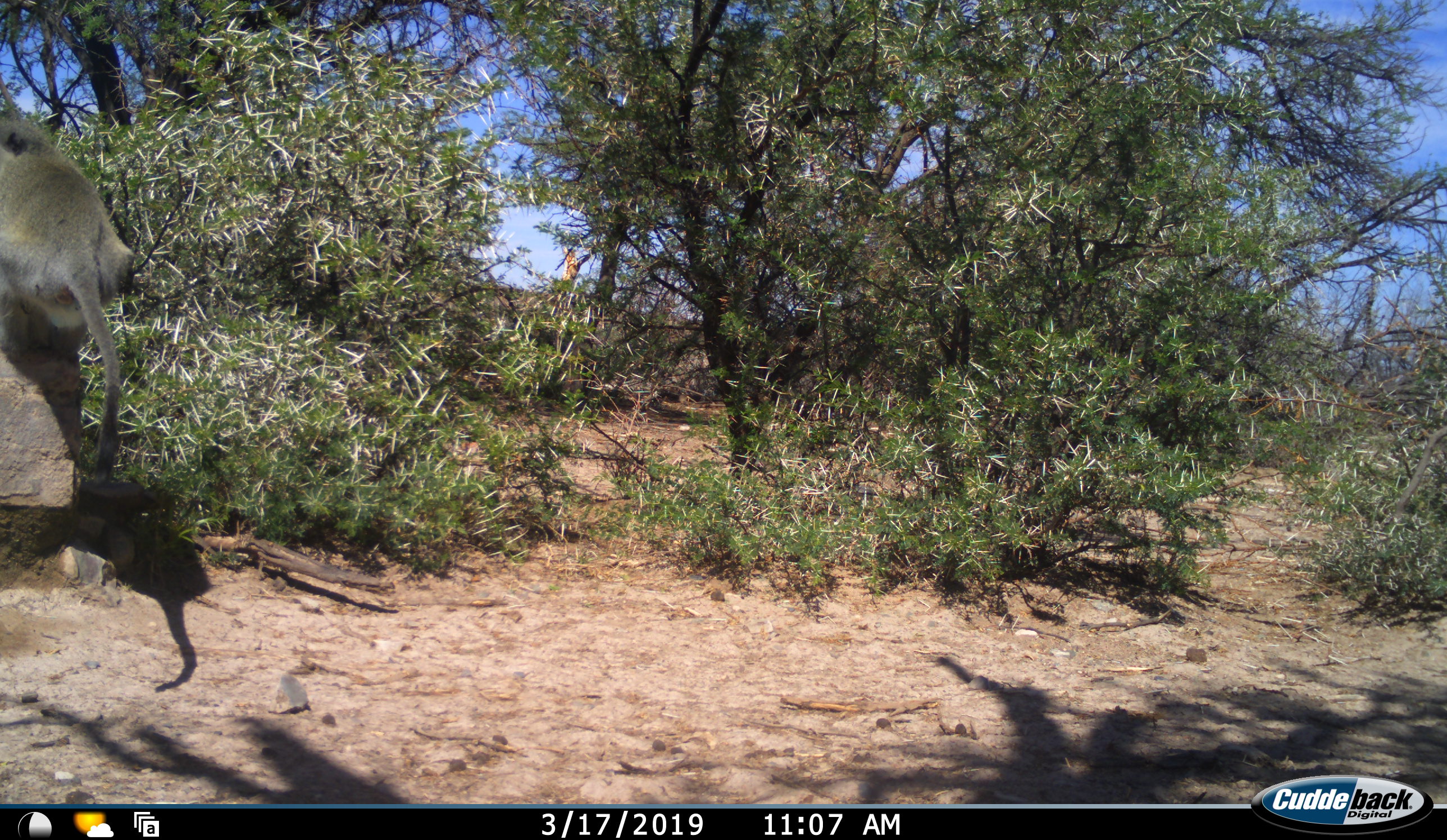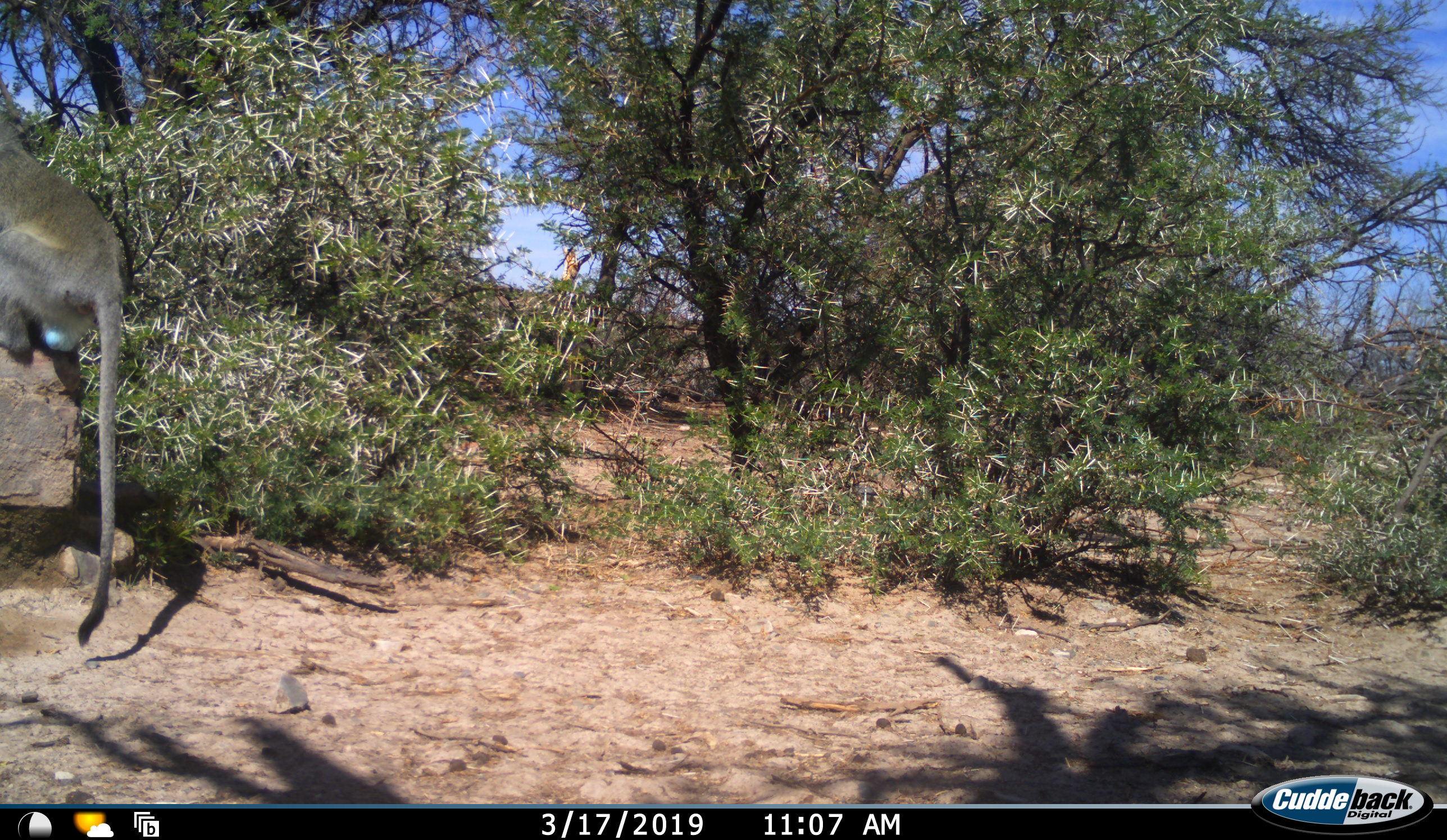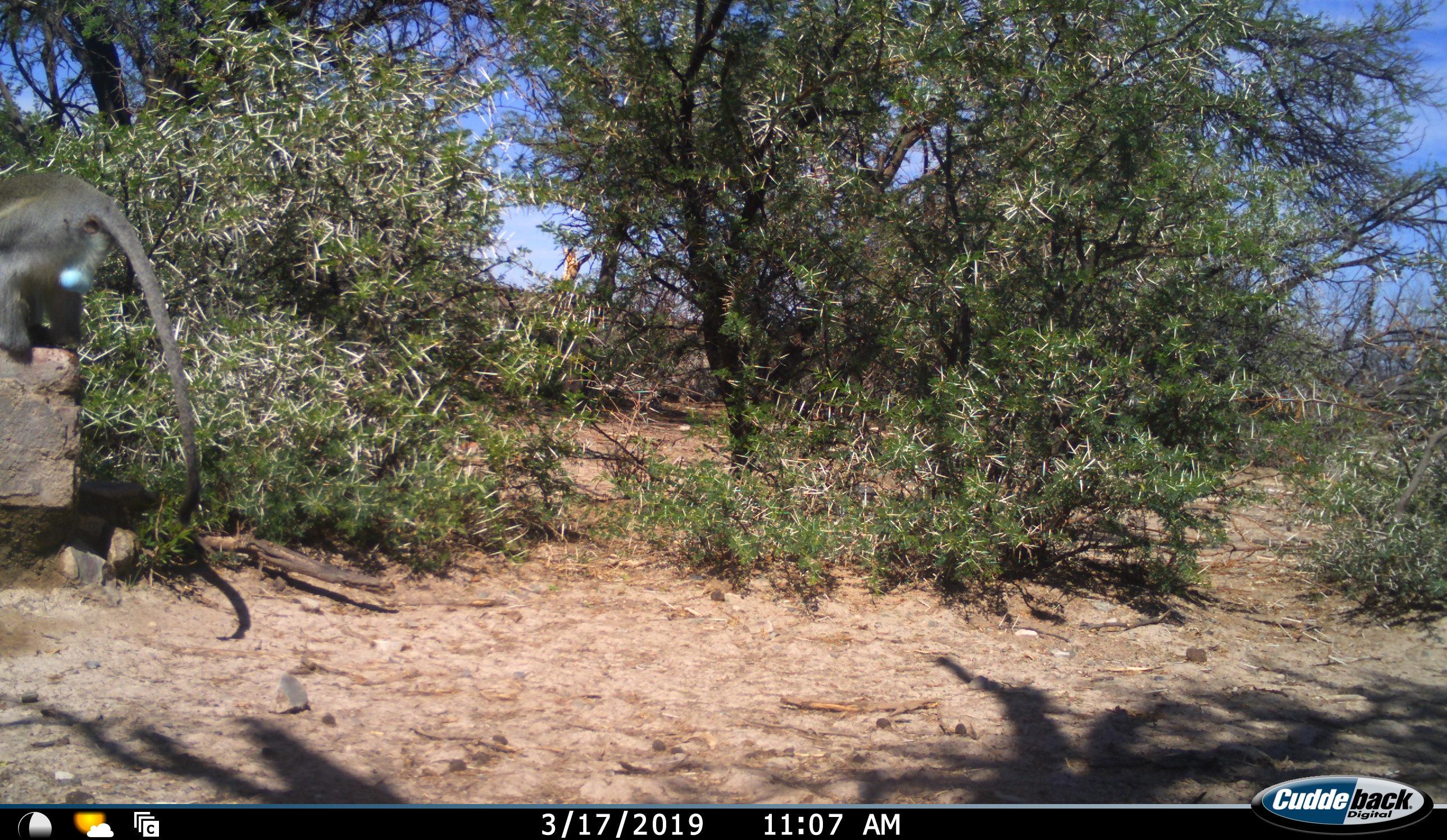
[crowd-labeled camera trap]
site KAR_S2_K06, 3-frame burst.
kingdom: Animalia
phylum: Chordata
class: Mammalia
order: Primates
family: Cercopithecidae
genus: Chlorocebus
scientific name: Chlorocebus pygerythrus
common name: vervet monkey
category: monkeyvervet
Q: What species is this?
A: Monkeyvervet (vervet monkey) (Chlorocebus pygerythrus).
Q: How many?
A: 1.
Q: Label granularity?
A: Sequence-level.